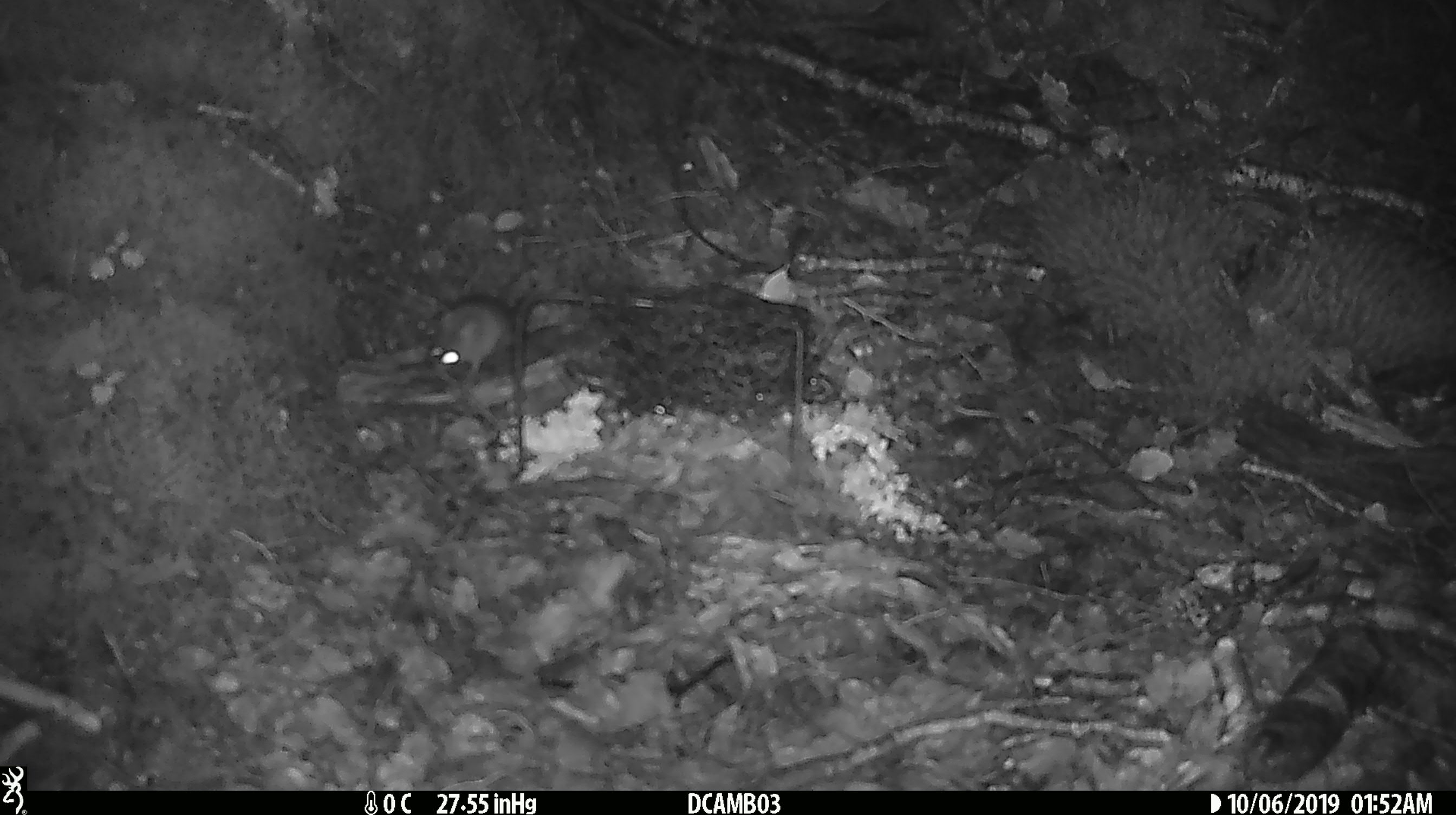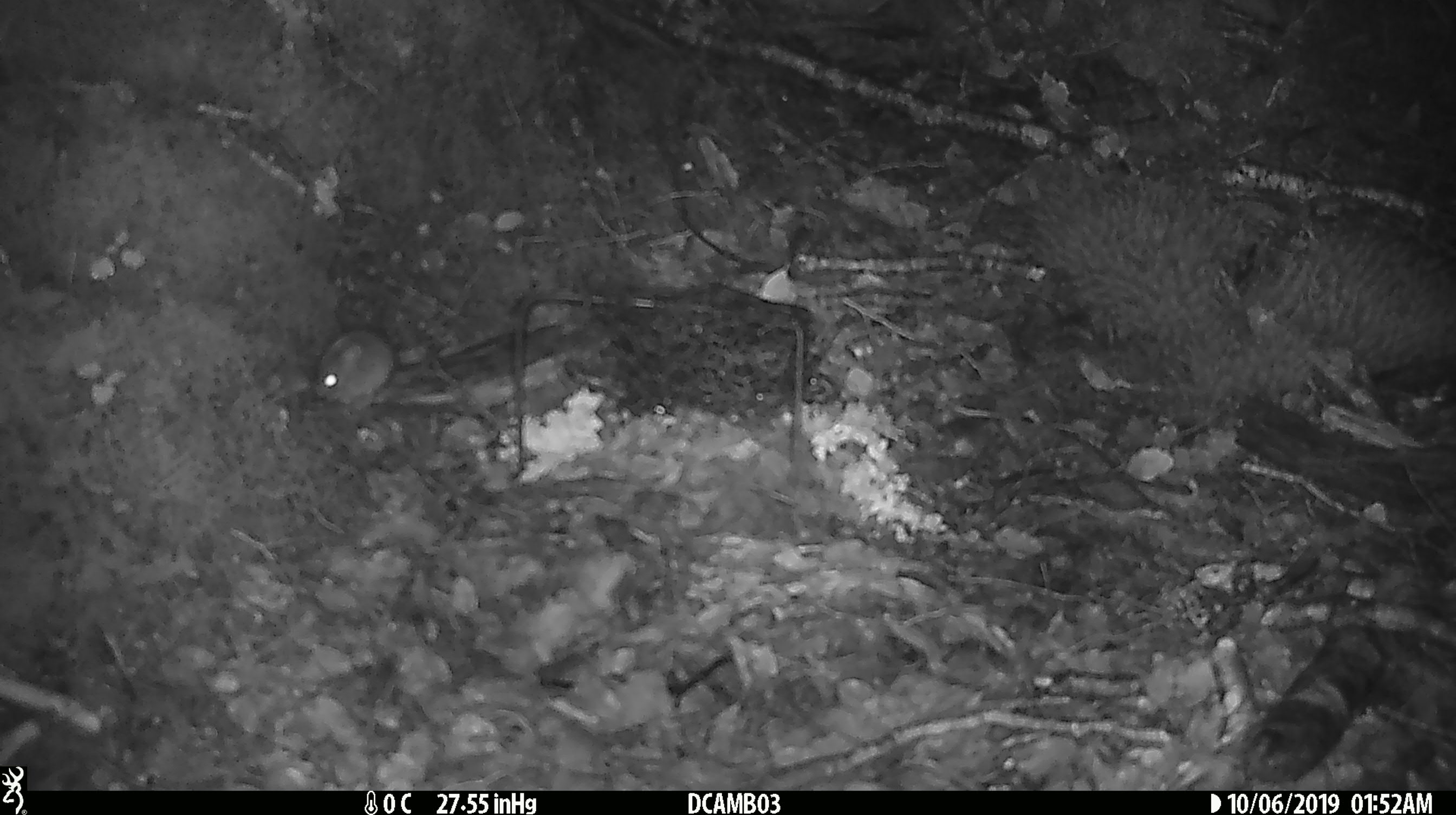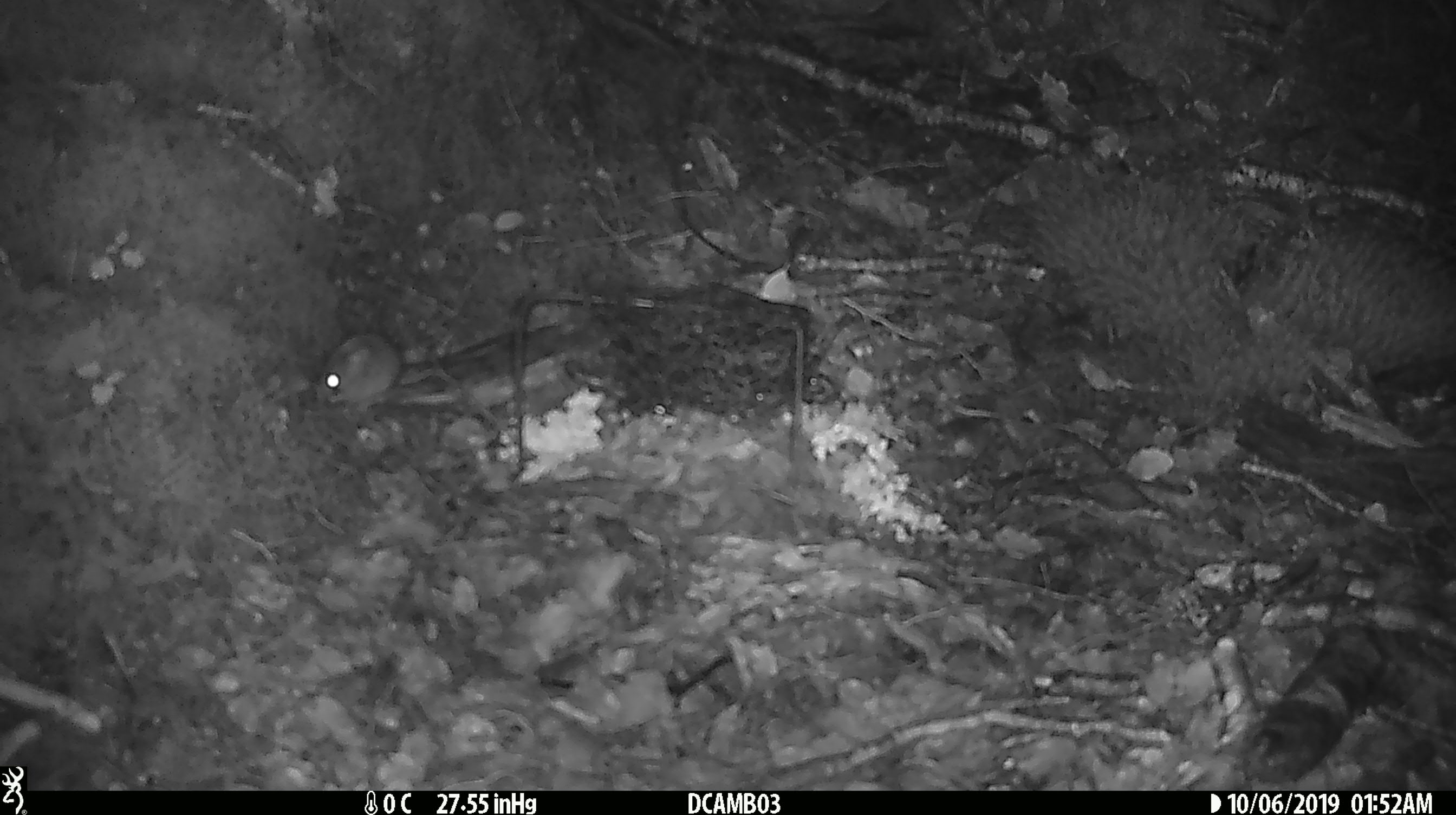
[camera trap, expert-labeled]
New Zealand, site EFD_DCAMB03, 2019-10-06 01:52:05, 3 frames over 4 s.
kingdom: Animalia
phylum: Chordata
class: Mammalia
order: Rodentia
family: Muridae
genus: Mus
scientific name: Mus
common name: mouse